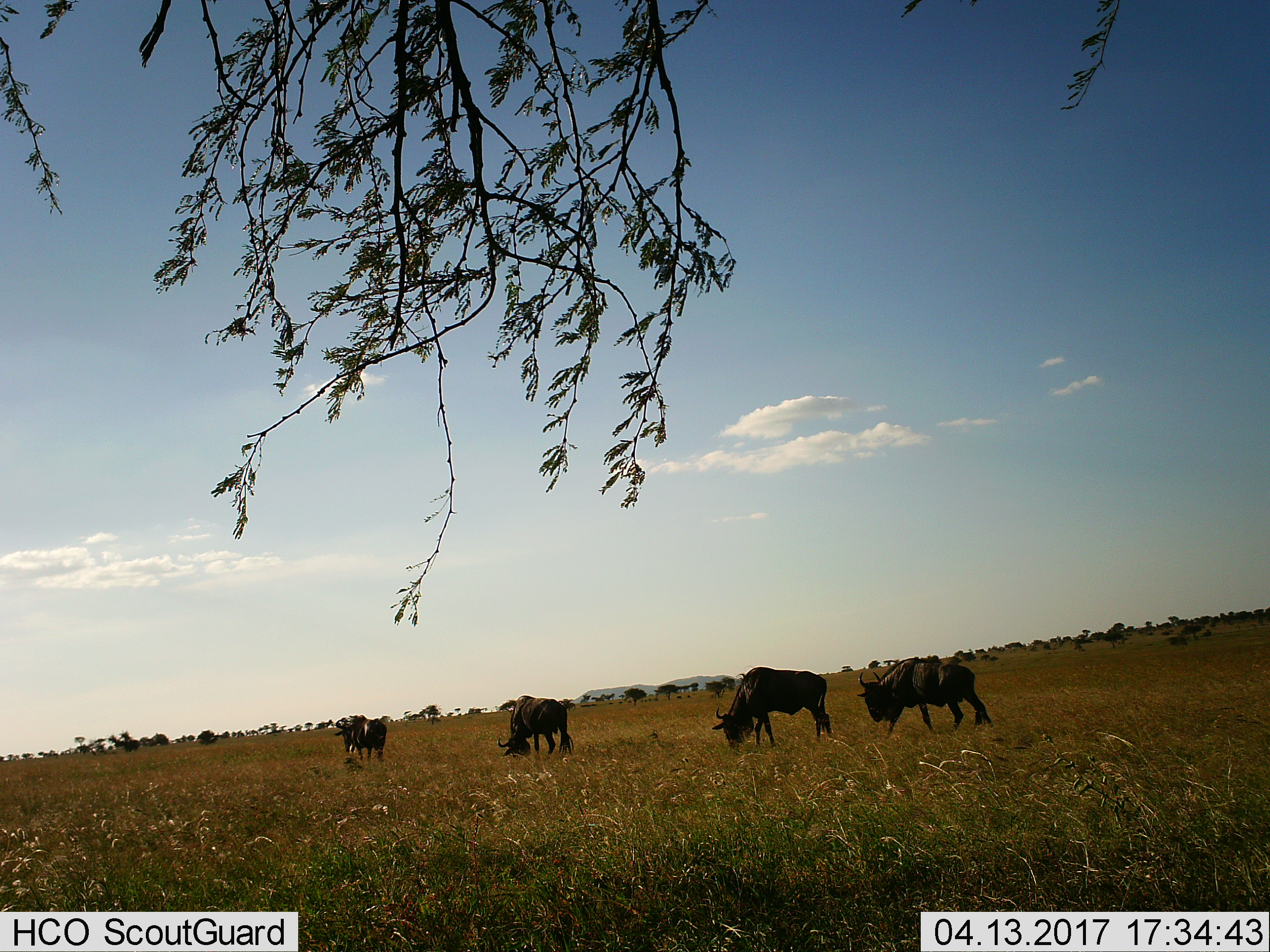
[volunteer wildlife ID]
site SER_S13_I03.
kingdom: Animalia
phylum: Chordata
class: Mammalia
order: Artiodactyla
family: Bovidae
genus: Connochaetes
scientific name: Connochaetes taurinus taurinus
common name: blue wildebeest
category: wildebeestblue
Wildebeestblue (blue wildebeest) (Connochaetes taurinus taurinus), count 4. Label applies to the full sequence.